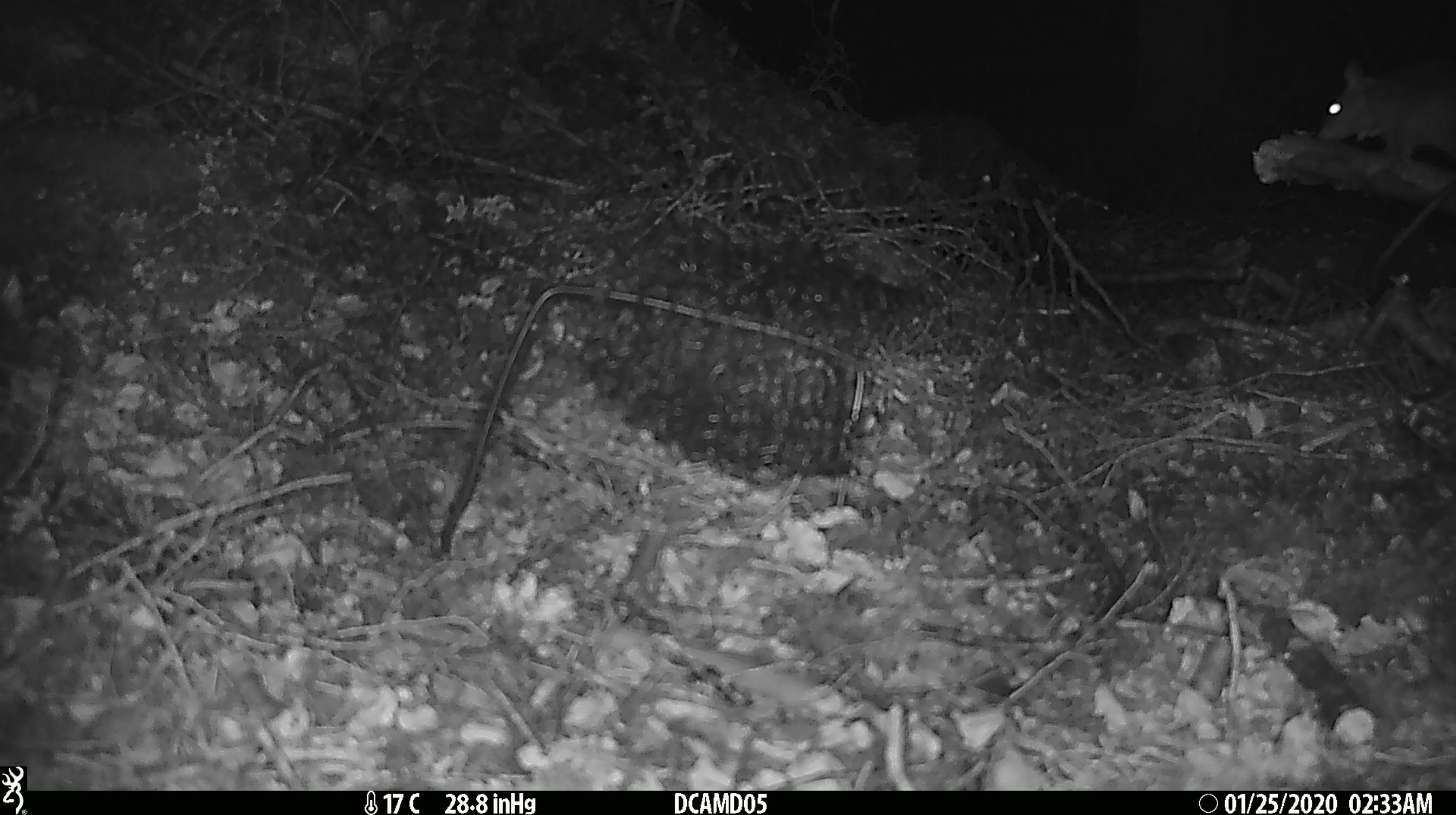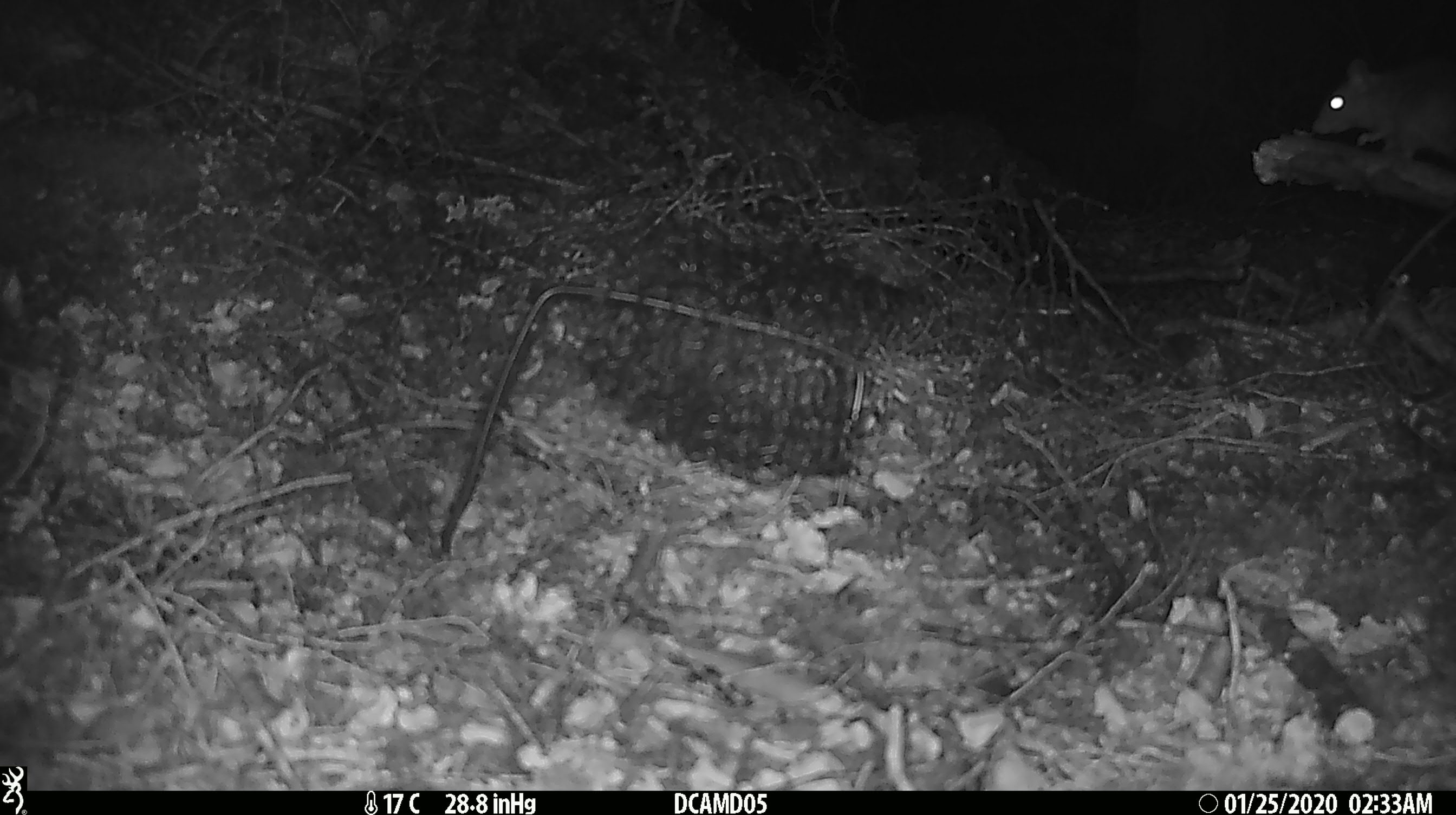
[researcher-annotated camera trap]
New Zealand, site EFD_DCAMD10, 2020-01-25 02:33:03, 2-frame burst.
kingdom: Animalia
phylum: Chordata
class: Mammalia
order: Rodentia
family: Muridae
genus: Rattus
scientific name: Rattus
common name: rat